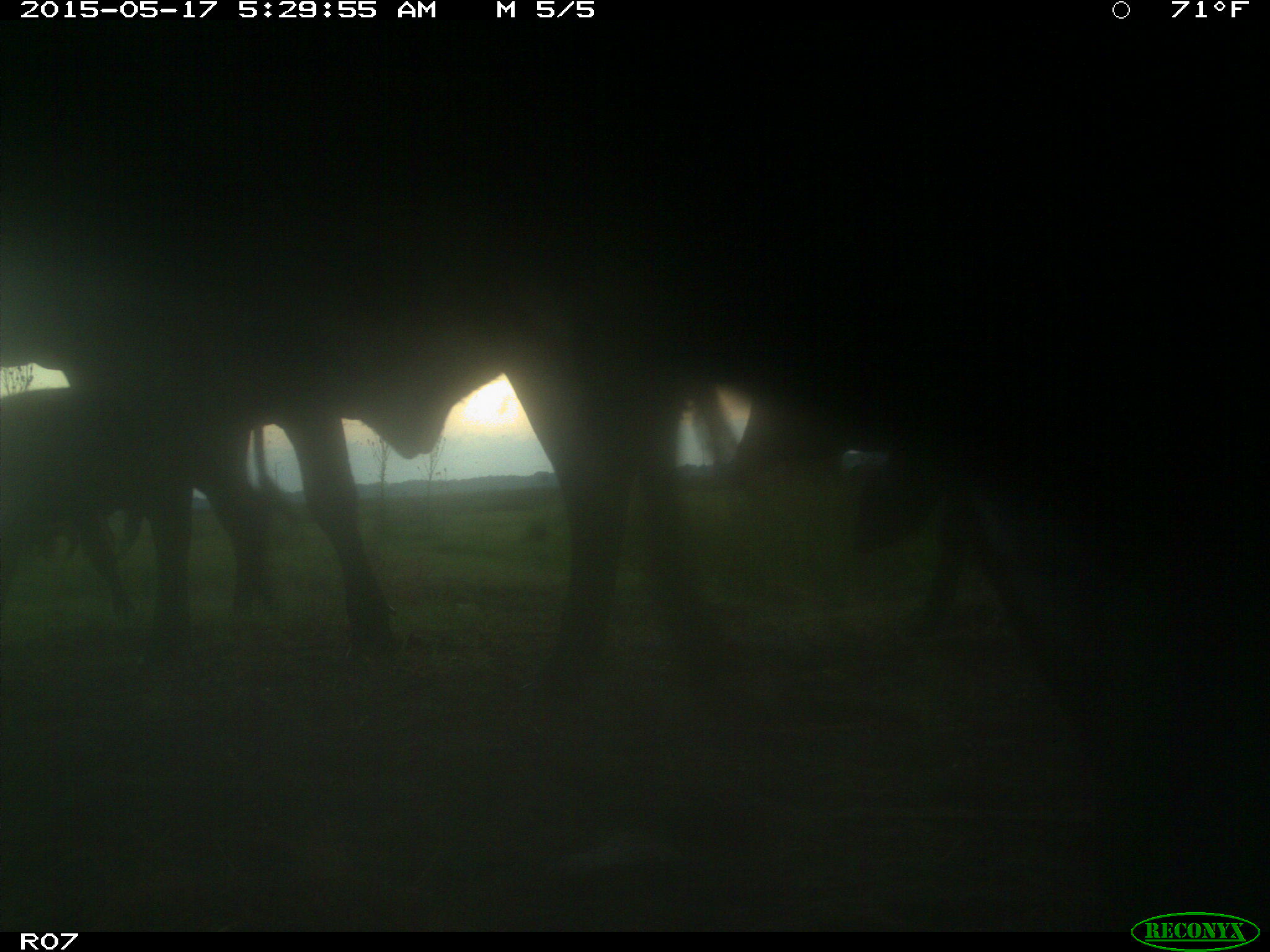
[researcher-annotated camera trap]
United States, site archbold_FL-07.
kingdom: Animalia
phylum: Chordata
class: Mammalia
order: Artiodactyla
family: Bovidae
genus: Bos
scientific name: Bos taurus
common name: domestic cow